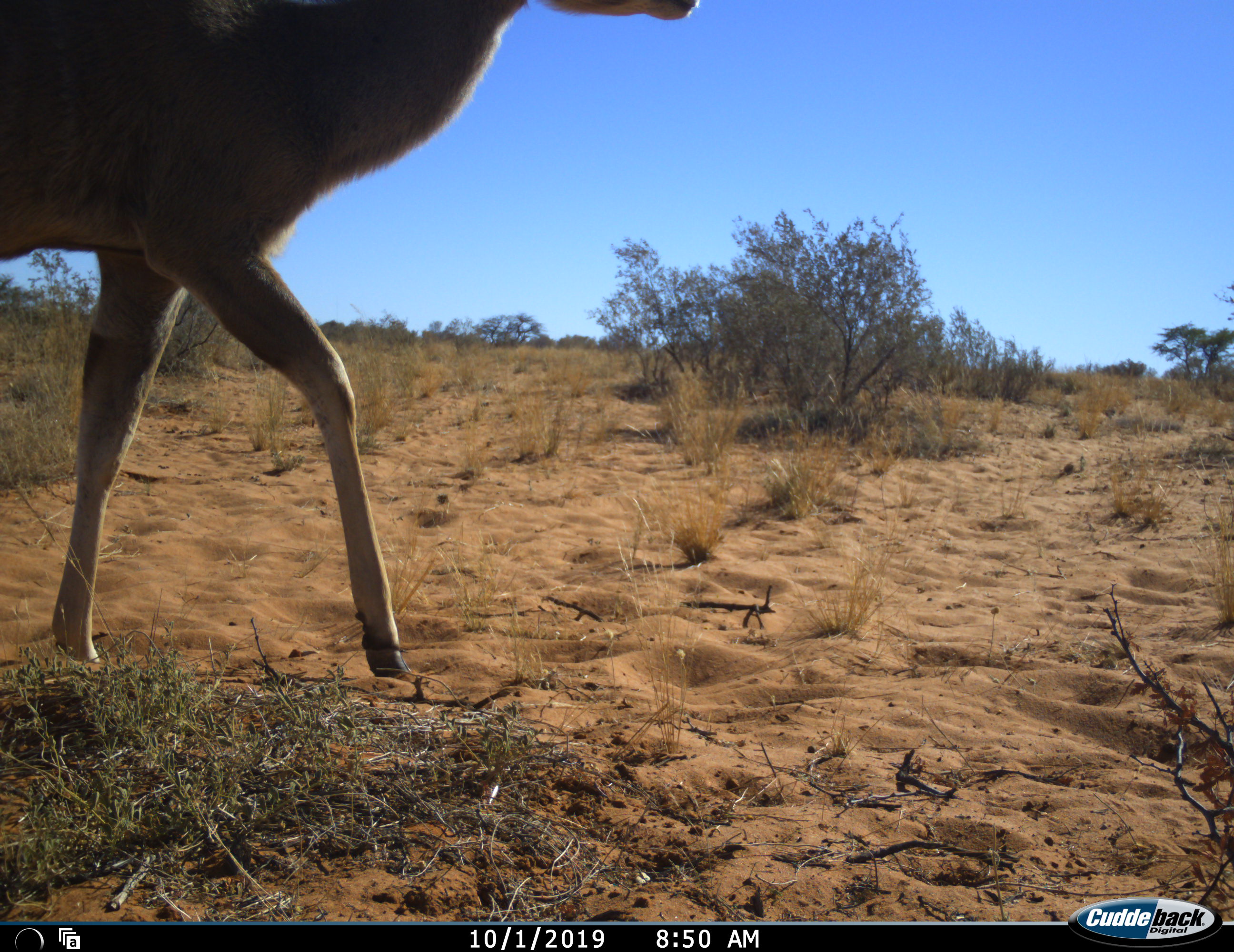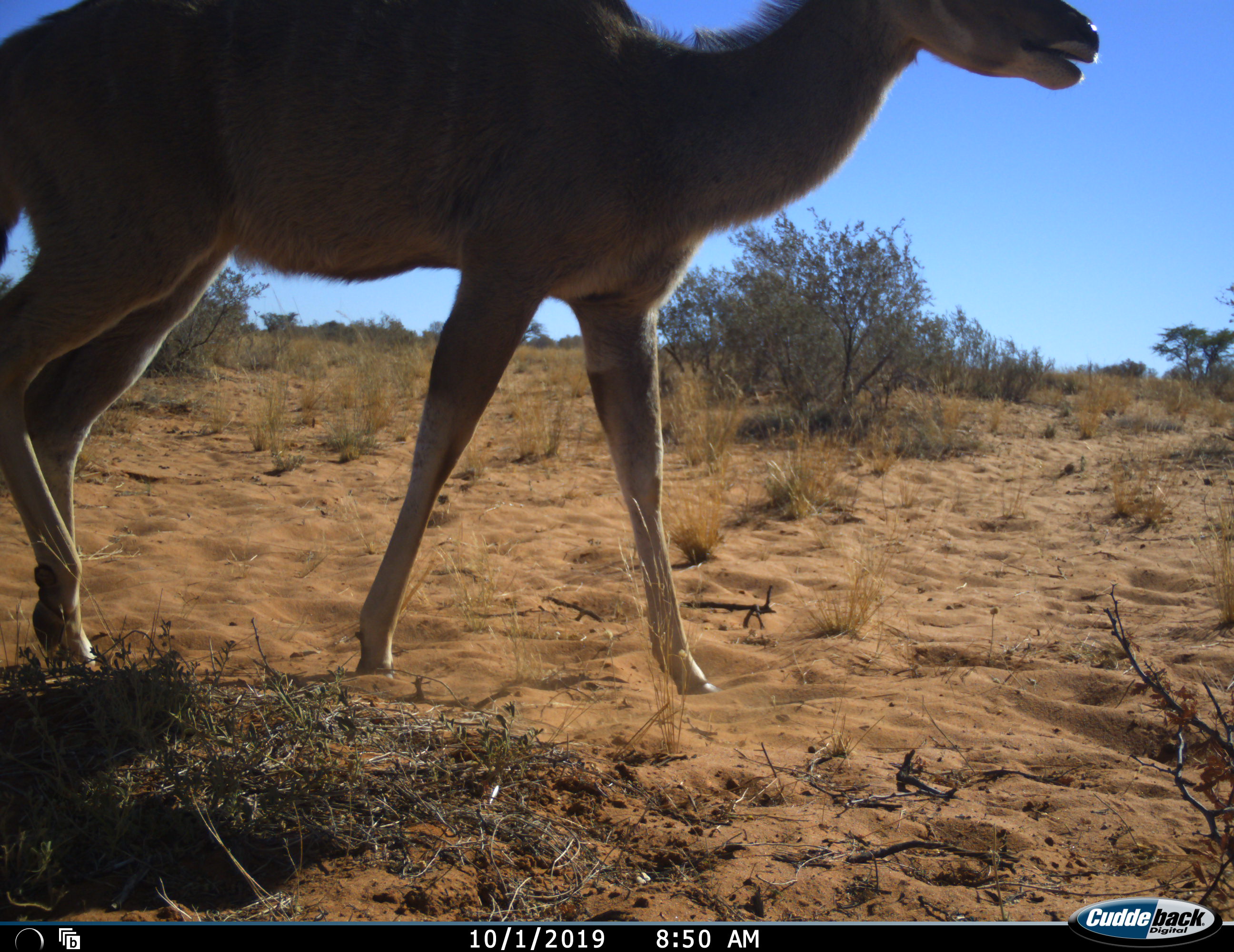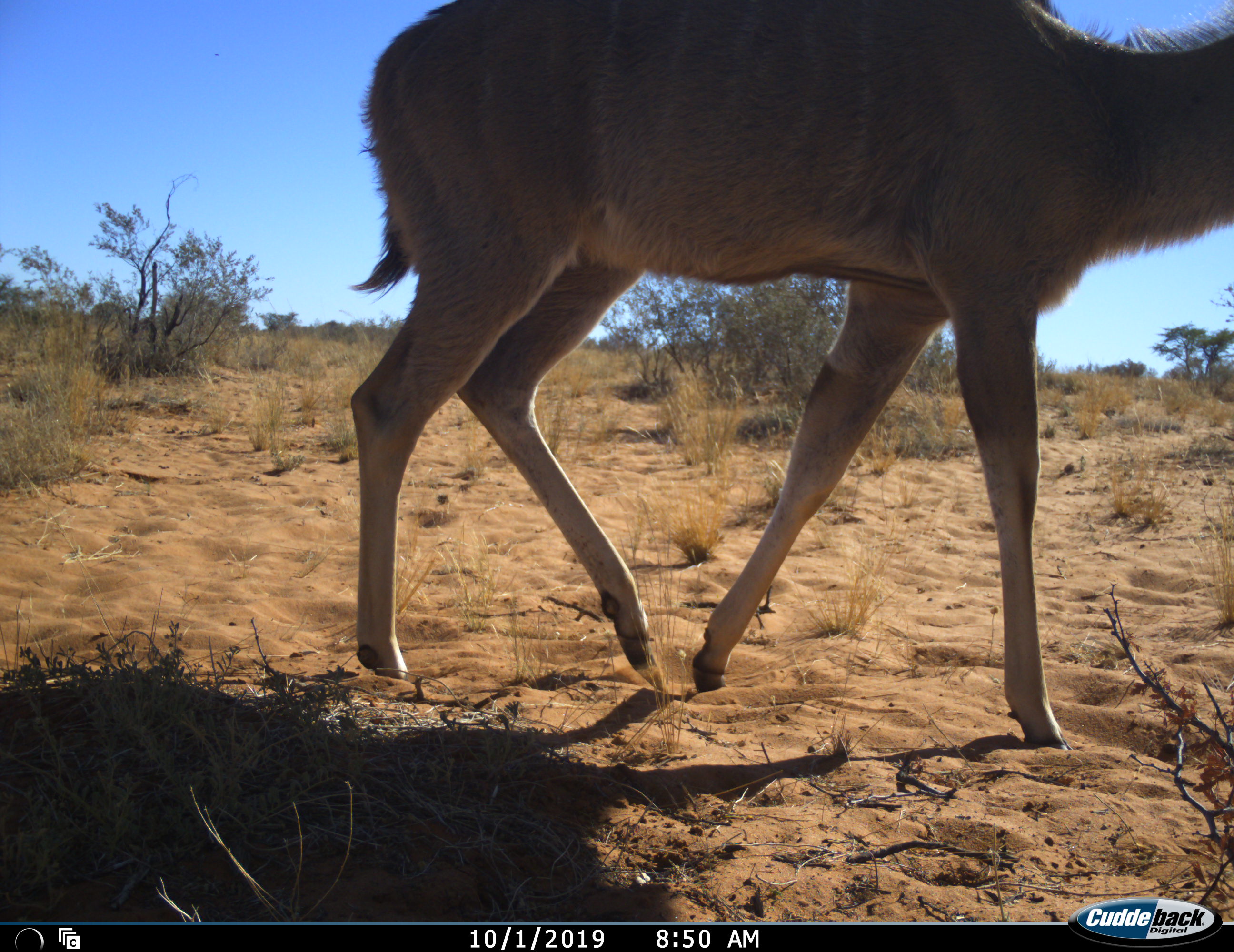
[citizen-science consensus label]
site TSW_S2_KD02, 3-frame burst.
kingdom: Animalia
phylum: Chordata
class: Mammalia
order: Artiodactyla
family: Bovidae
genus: Tragelaphus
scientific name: Tragelaphus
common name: kudu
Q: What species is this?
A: Kudu (Tragelaphus).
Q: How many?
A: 1.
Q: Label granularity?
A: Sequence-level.